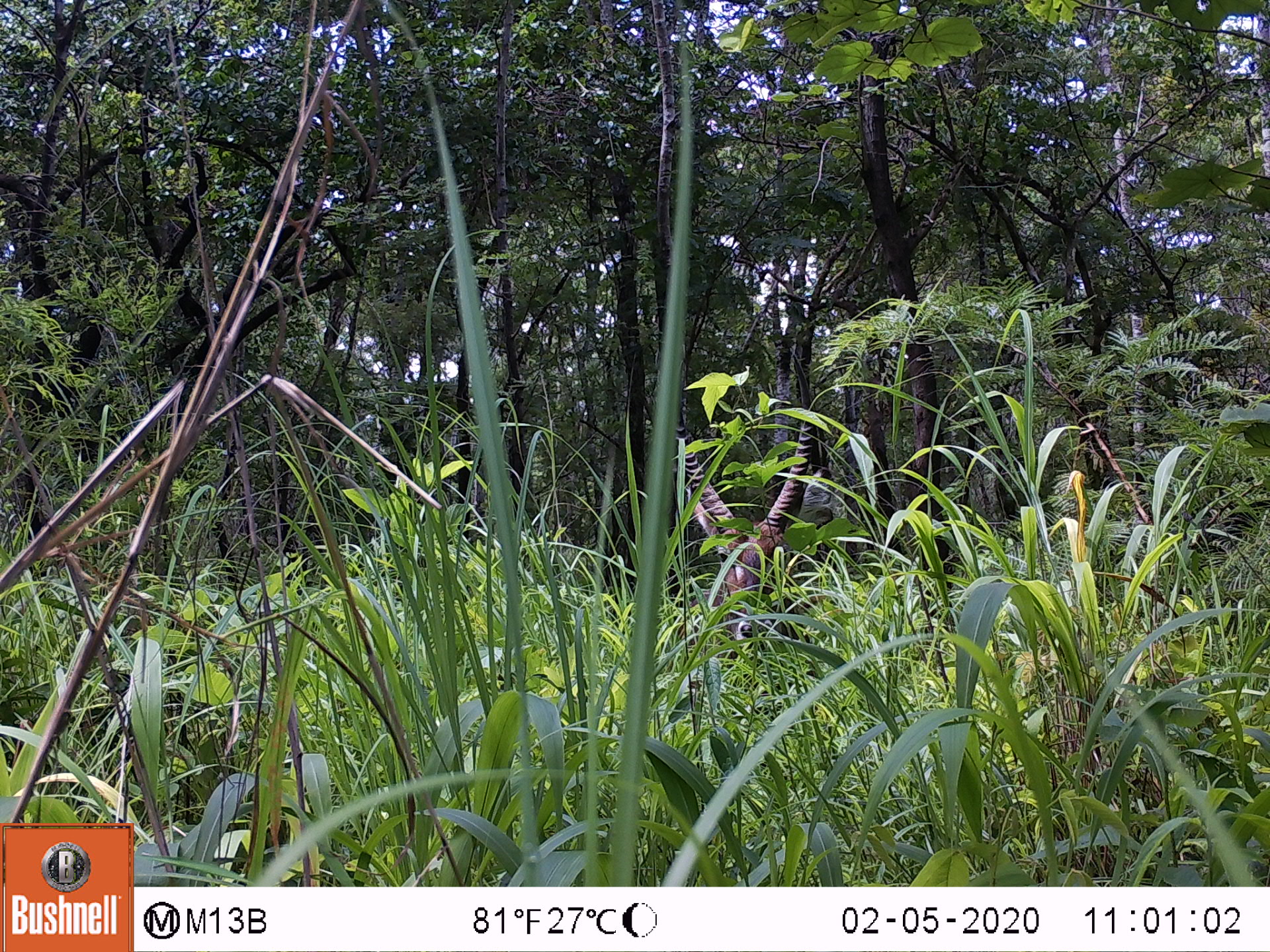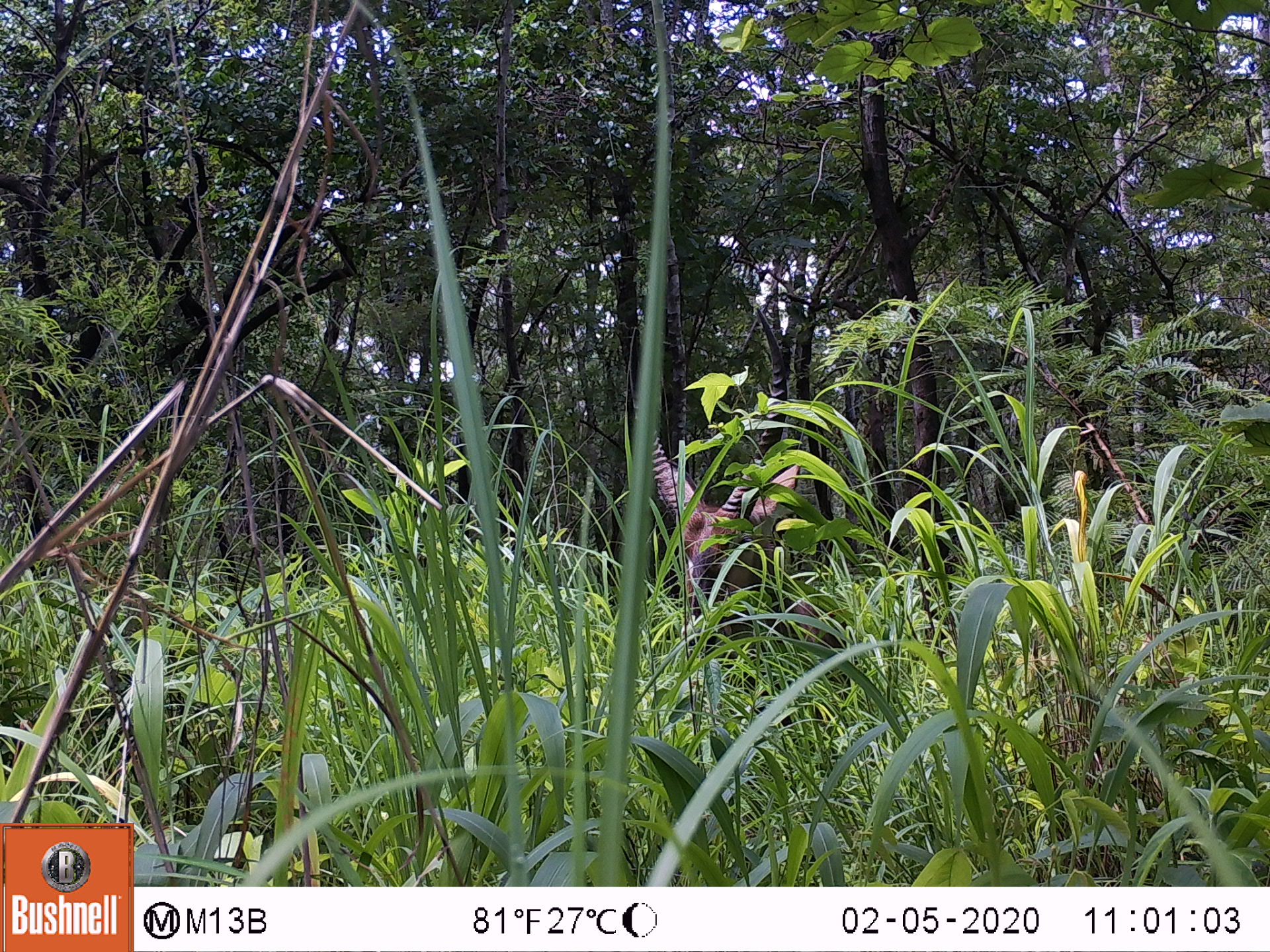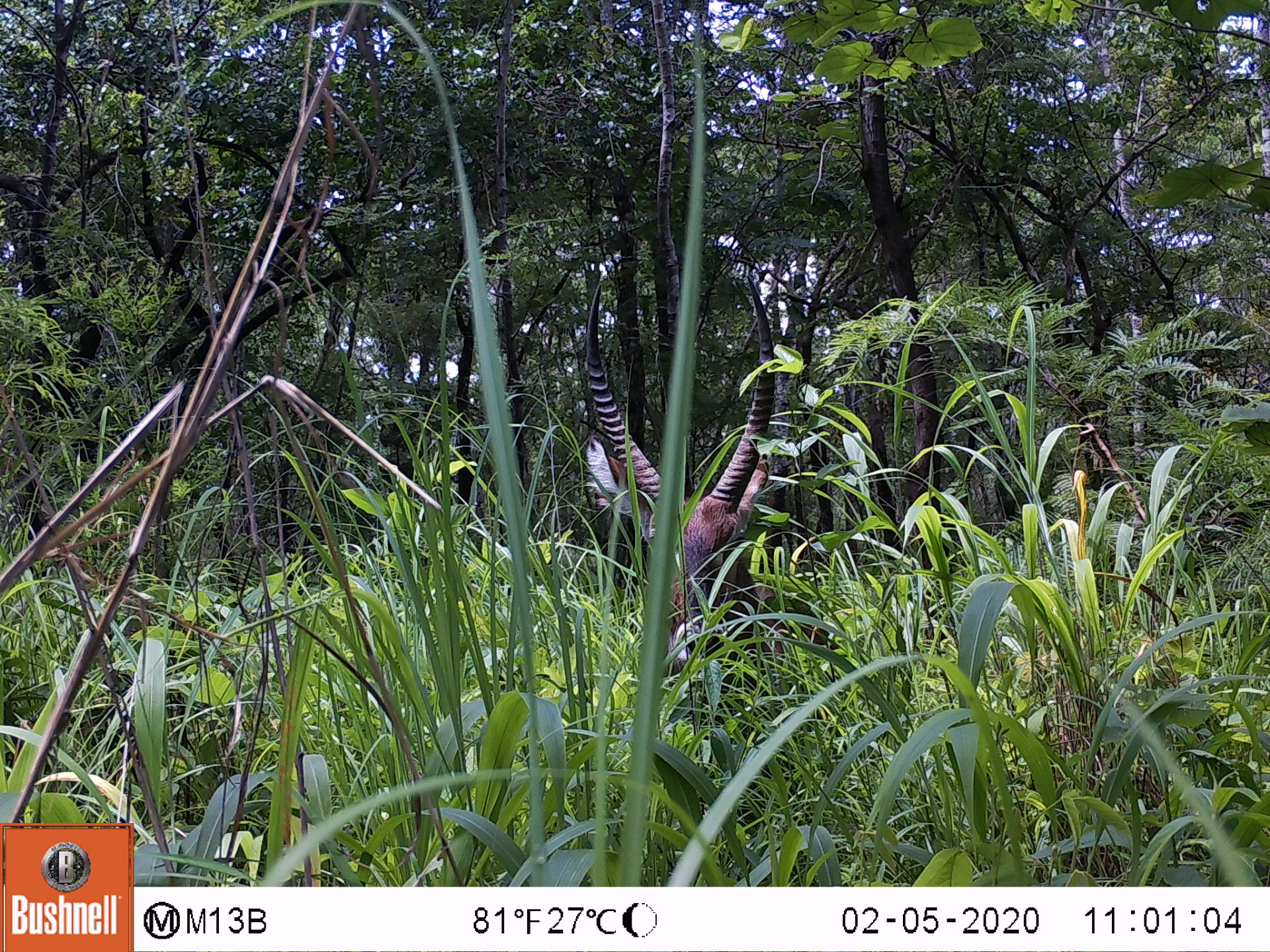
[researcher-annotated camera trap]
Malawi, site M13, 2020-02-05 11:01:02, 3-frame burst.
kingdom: Animalia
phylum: Chordata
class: Mammalia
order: Artiodactyla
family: Bovidae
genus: Kobus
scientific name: Kobus ellipsiprymnus ellipsiprymnus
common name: common waterbuck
Common waterbuck (Kobus ellipsiprymnus ellipsiprymnus), count 1.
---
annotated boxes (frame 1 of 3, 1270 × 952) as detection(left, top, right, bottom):
common waterbuck: detection(654, 346, 818, 651)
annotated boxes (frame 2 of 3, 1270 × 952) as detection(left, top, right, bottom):
common waterbuck: detection(654, 305, 794, 631)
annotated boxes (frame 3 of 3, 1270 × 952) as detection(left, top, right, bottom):
common waterbuck: detection(573, 281, 779, 663)